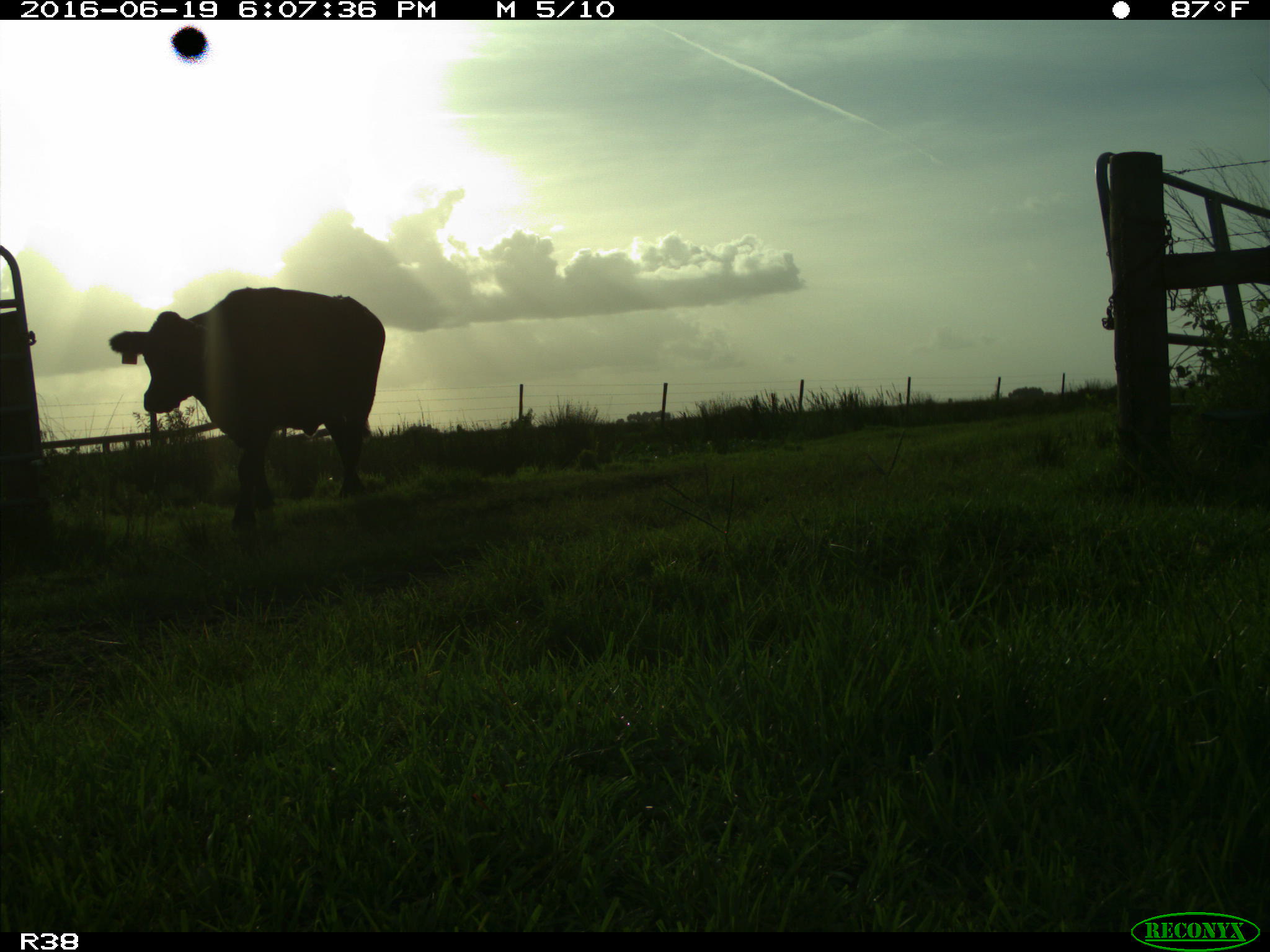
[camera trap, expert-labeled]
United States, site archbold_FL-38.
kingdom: Animalia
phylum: Chordata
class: Mammalia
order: Artiodactyla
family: Bovidae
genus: Bos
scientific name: Bos taurus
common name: domestic cow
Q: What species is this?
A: Bos taurus (domestic cow).